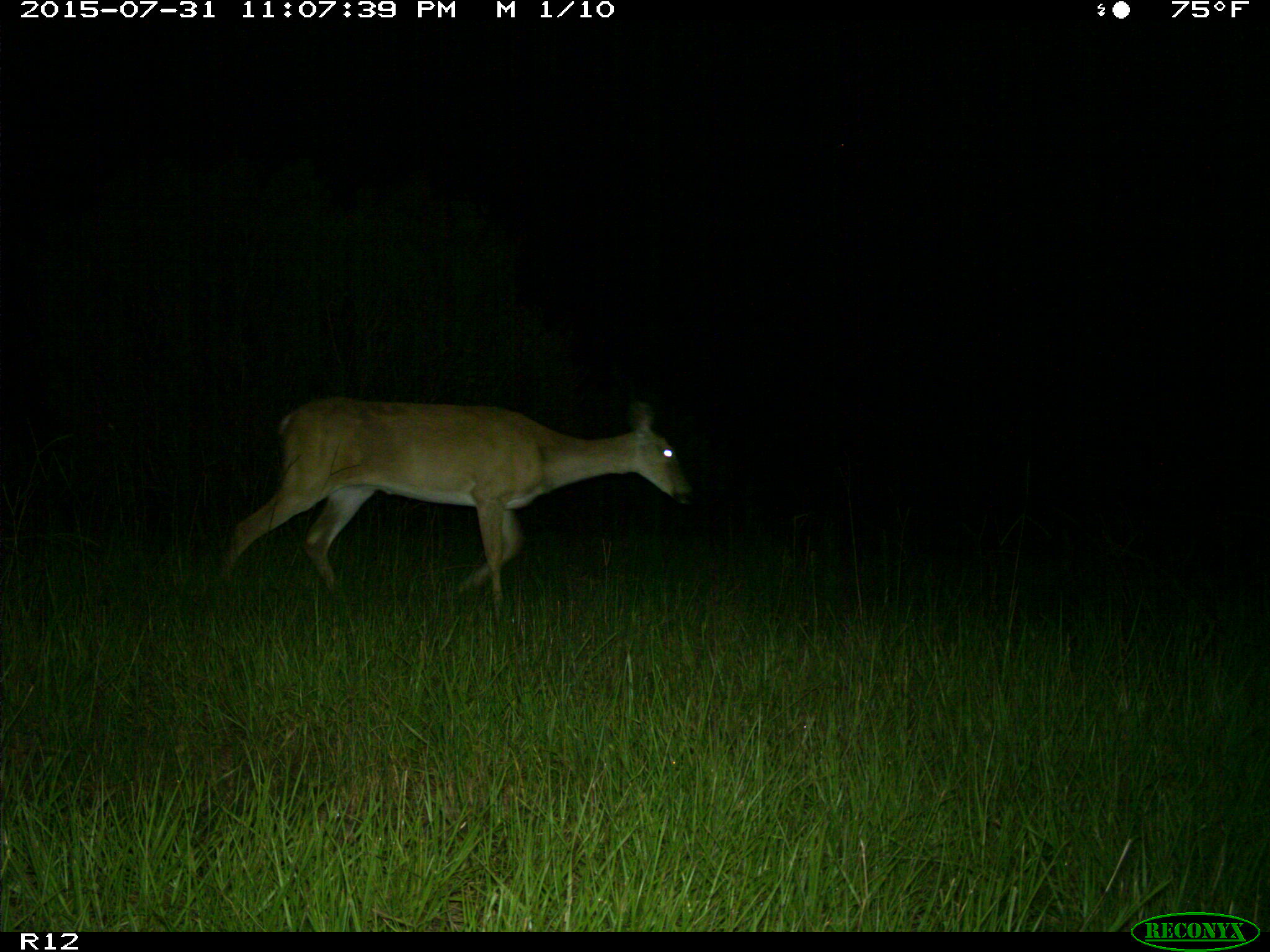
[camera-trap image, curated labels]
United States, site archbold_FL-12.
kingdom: Animalia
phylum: Chordata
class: Mammalia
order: Artiodactyla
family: Cervidae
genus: Odocoileus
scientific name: Odocoileus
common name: deer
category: unidentified deer